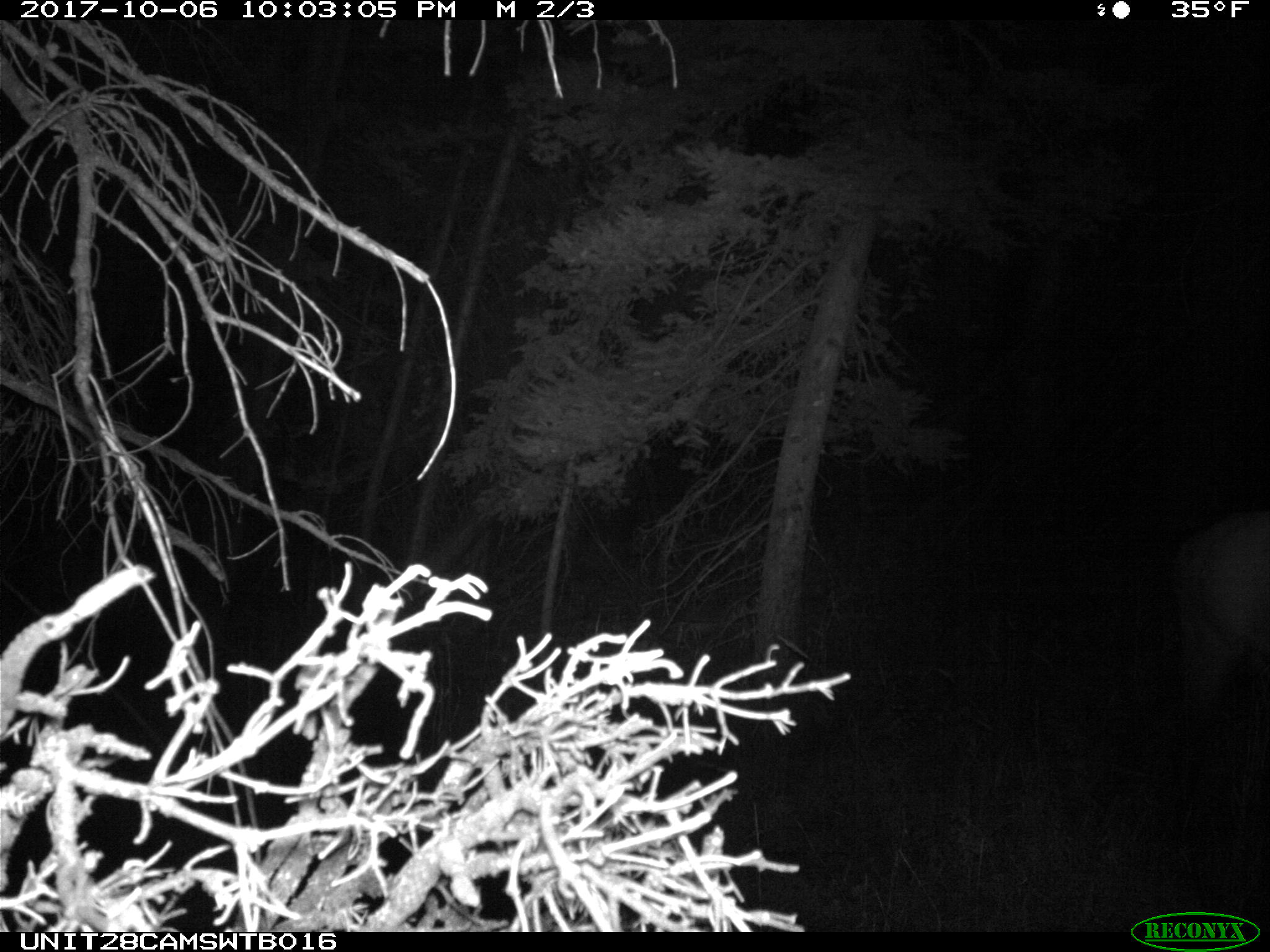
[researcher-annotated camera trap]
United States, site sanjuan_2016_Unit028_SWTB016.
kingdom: Animalia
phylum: Chordata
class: Mammalia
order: Artiodactyla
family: Cervidae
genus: Cervus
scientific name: Cervus elaphus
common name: red deer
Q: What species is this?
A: Cervus elaphus (red deer).